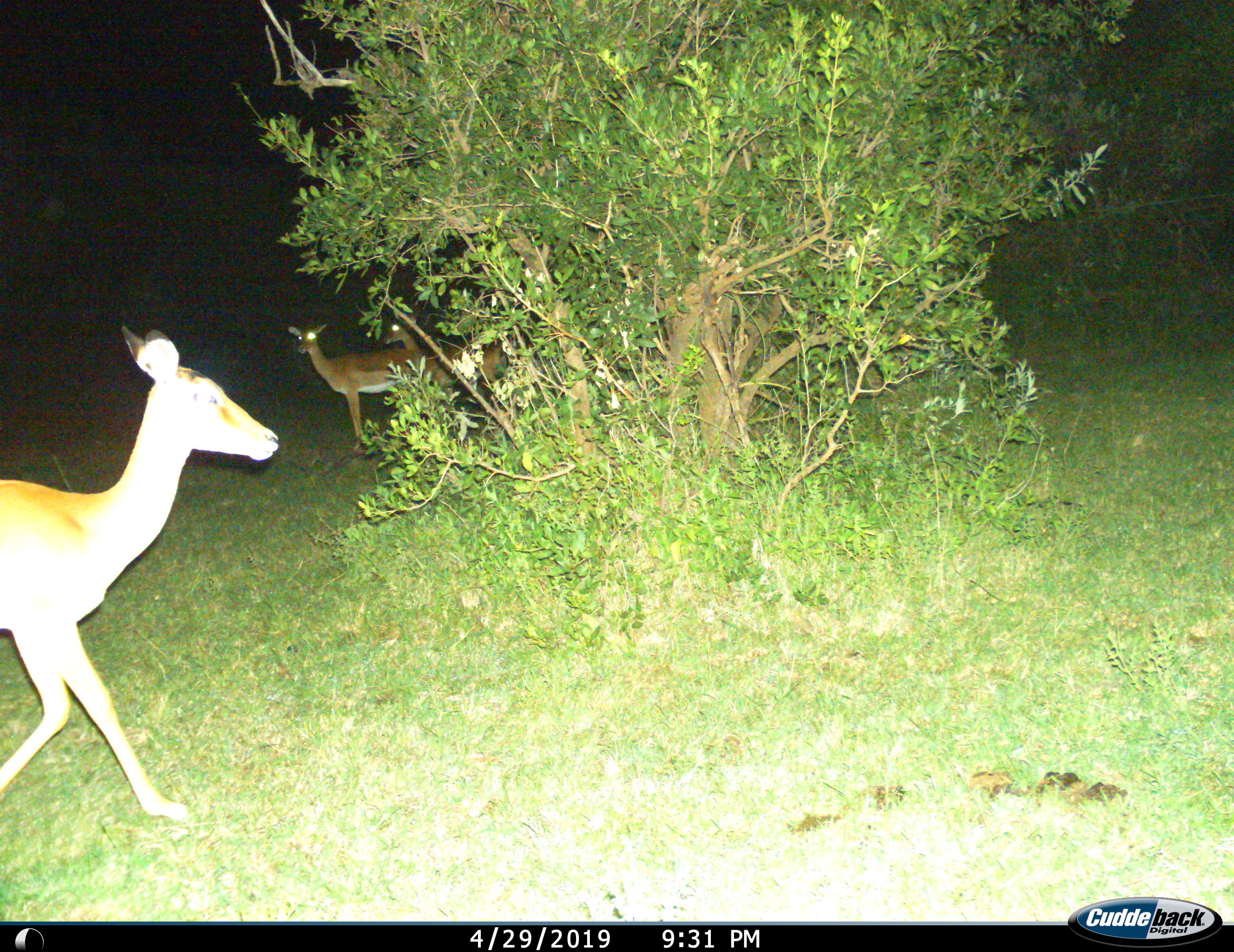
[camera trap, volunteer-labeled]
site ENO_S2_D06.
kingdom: Animalia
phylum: Chordata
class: Mammalia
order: Artiodactyla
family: Bovidae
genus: Aepyceros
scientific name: Aepyceros melampus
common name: impala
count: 3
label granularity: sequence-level